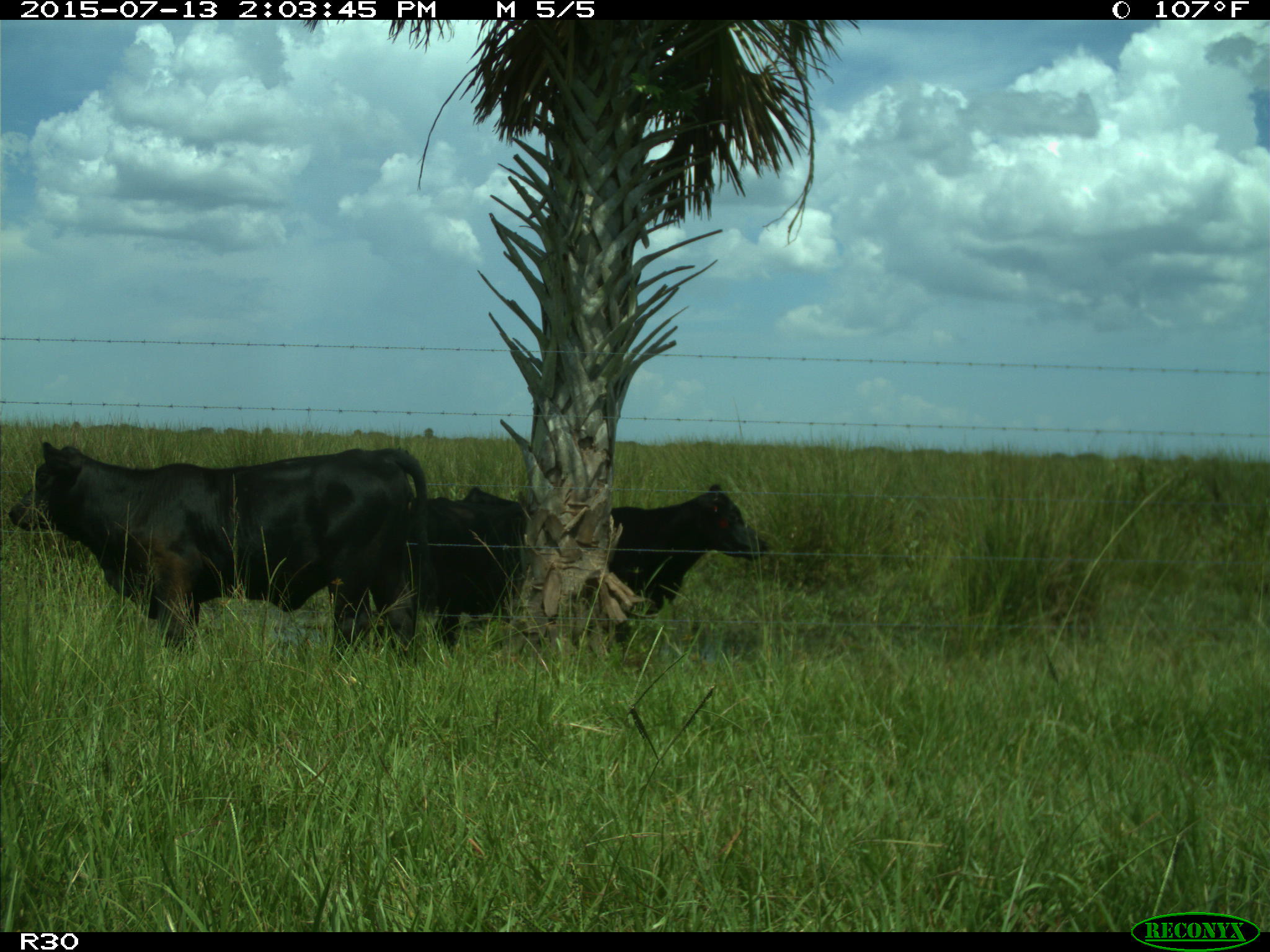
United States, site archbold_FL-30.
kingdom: Animalia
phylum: Chordata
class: Mammalia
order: Artiodactyla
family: Bovidae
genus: Bos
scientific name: Bos taurus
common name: domestic cow